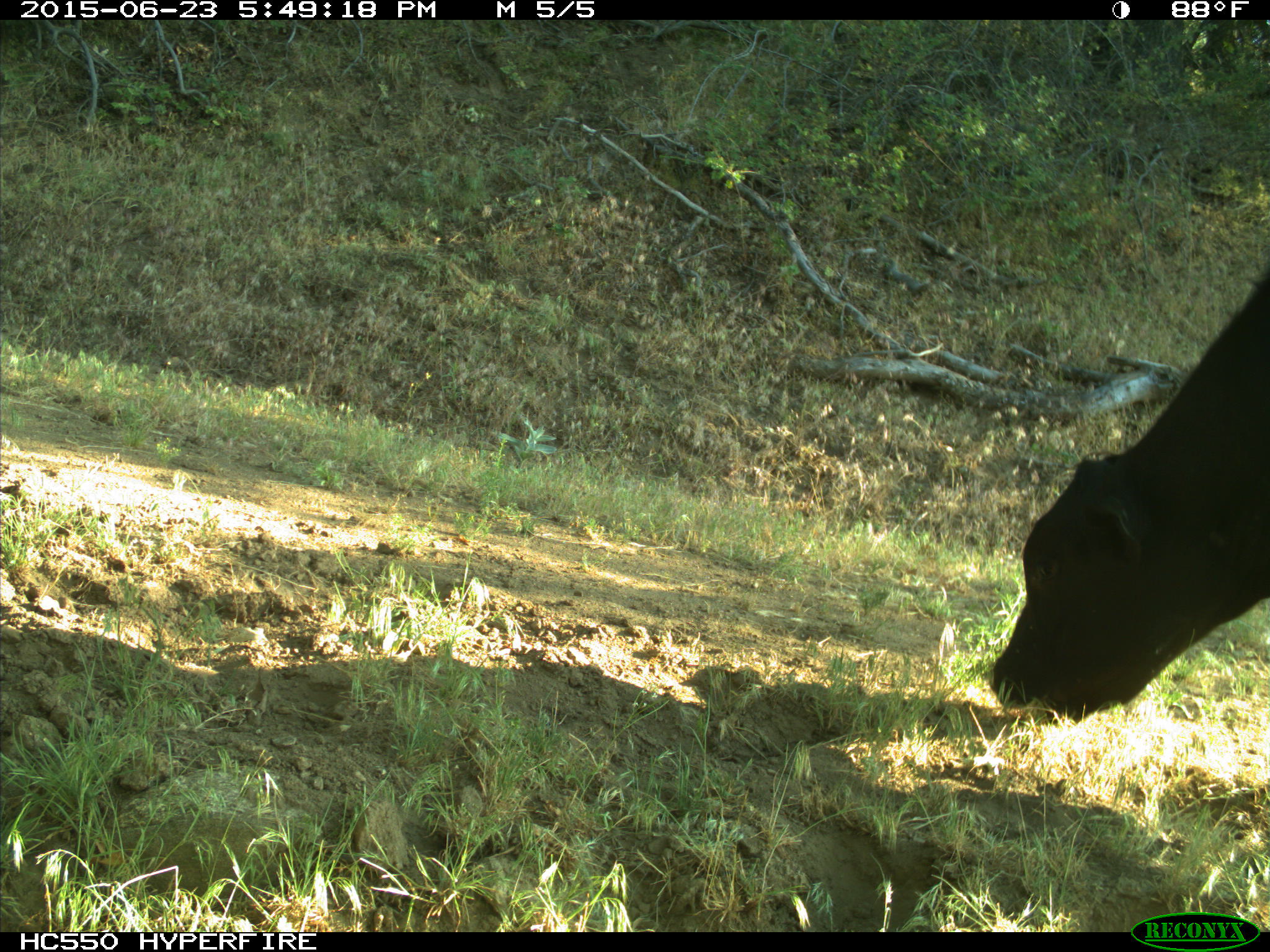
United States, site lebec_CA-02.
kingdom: Animalia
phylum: Chordata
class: Mammalia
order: Artiodactyla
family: Bovidae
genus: Bos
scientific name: Bos taurus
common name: domestic cow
Bos taurus (domestic cow).